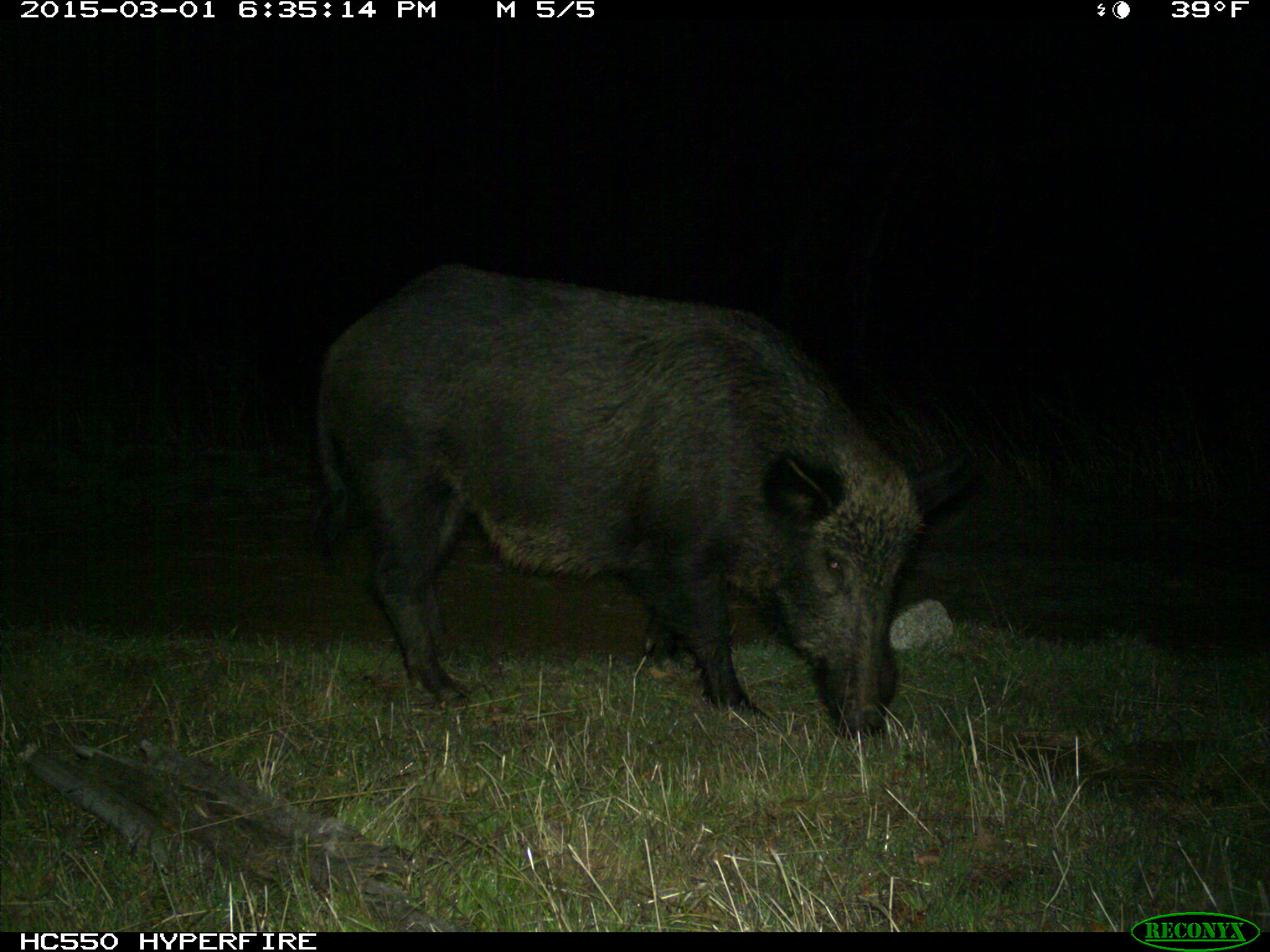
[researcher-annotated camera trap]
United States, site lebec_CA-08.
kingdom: Animalia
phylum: Chordata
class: Mammalia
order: Artiodactyla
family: Suidae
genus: Sus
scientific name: Sus scrofa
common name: wild boar